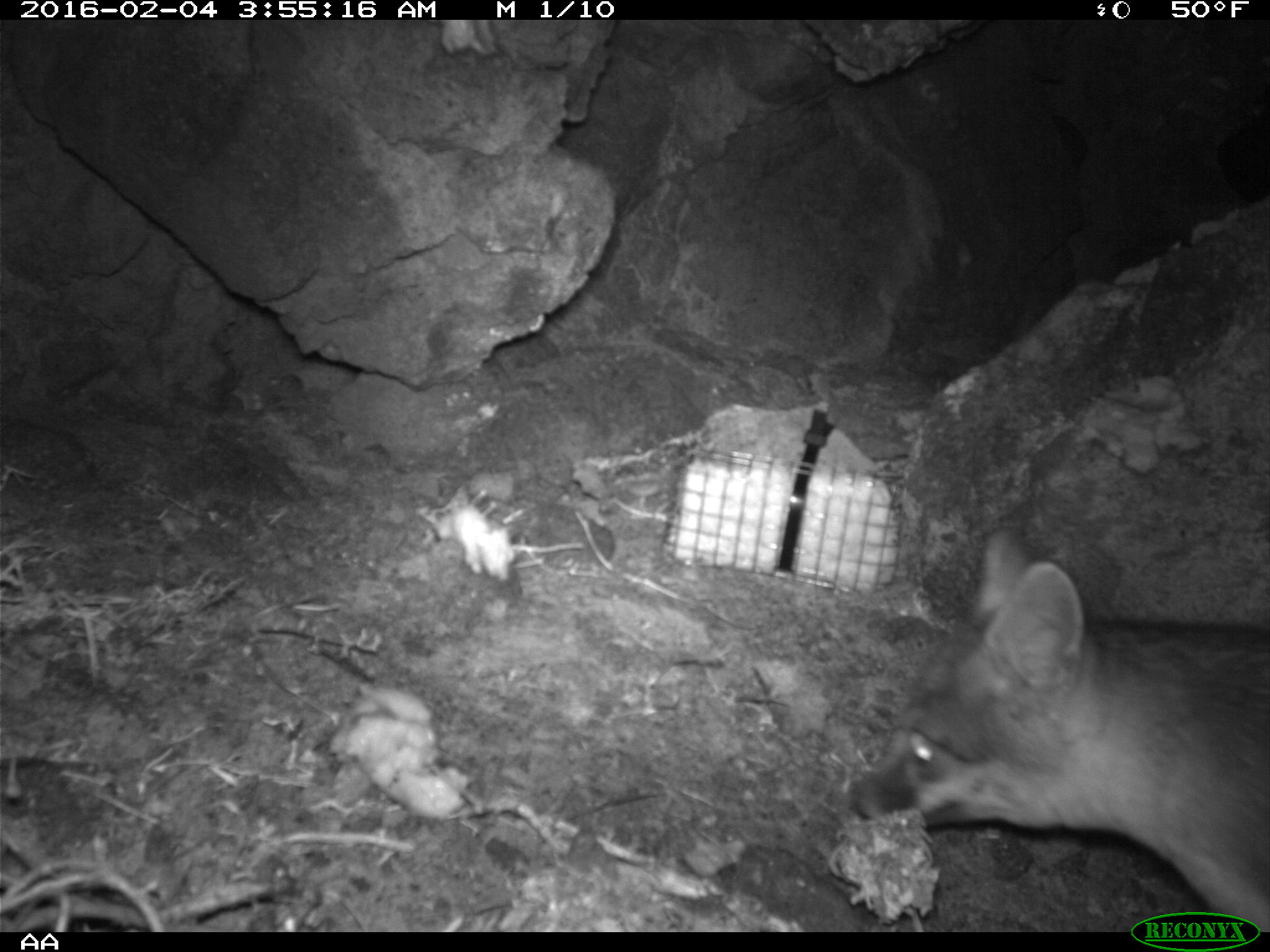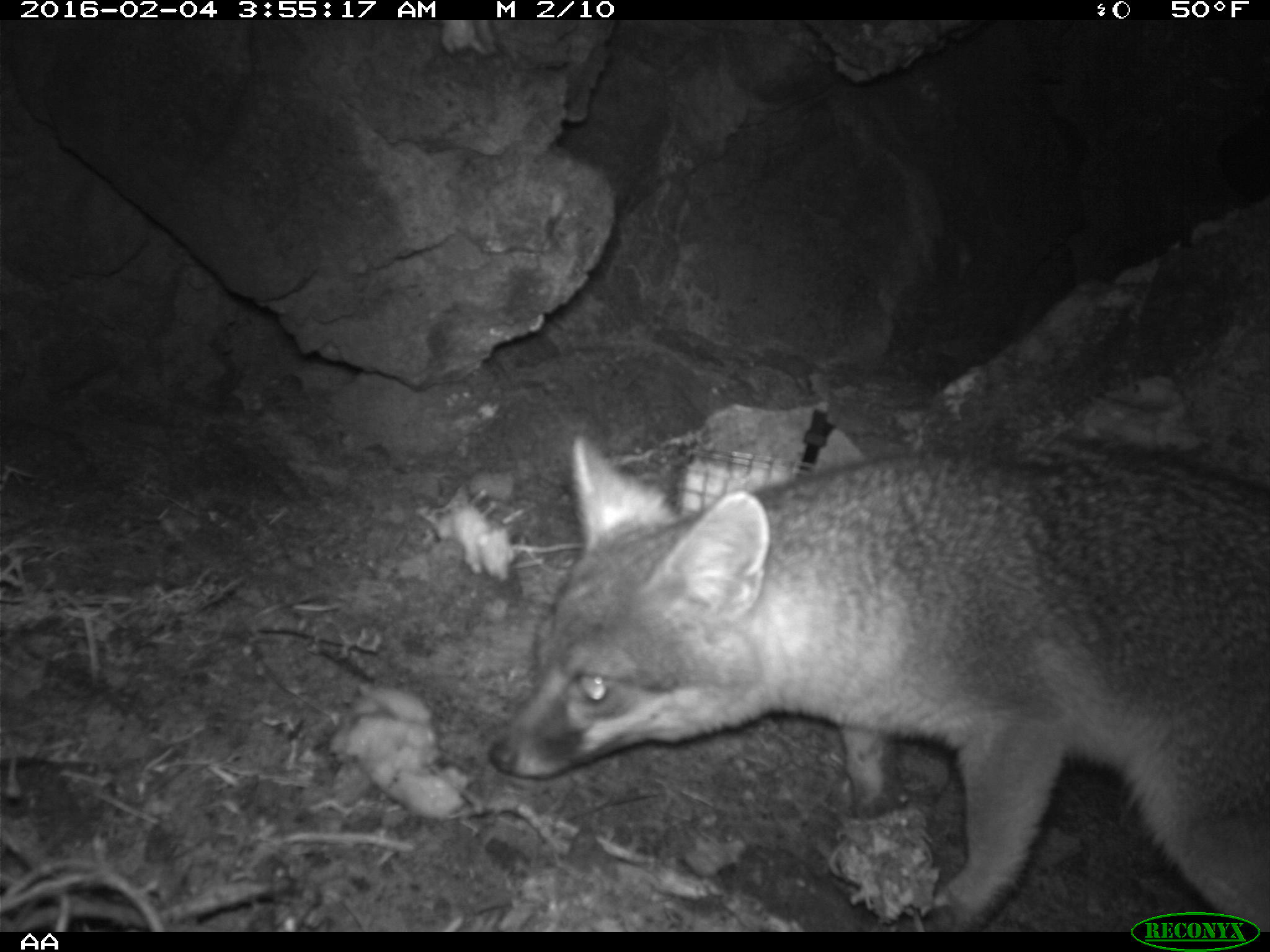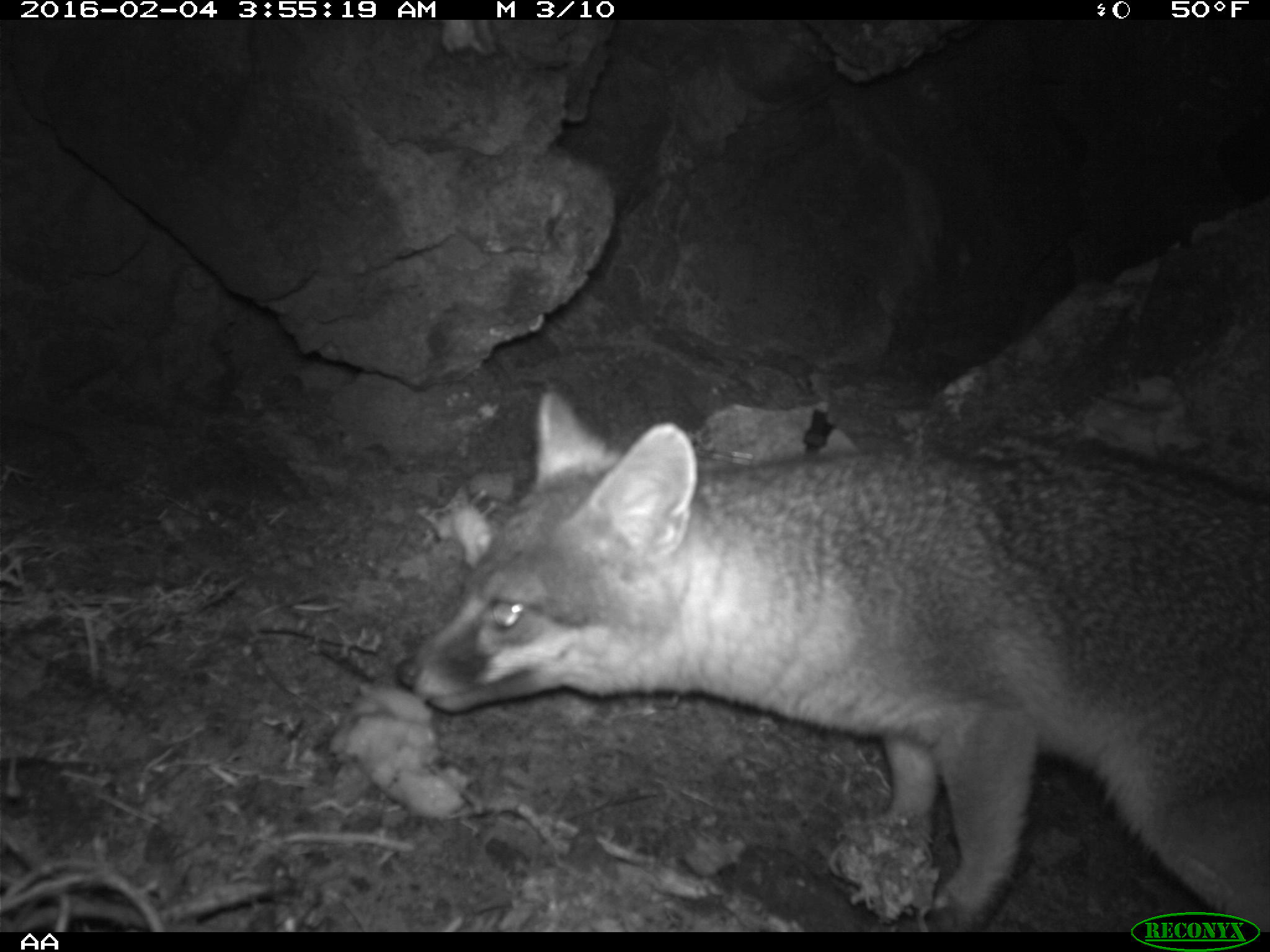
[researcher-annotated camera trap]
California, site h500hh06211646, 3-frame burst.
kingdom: Animalia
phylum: Chordata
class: Mammalia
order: Carnivora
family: Canidae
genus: Urocyon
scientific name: Urocyon littoralis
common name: island fox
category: fox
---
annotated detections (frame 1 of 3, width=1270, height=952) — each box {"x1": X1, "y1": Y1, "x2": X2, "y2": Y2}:
fox: {"x1": 853, "y1": 523, "x2": 1269, "y2": 931}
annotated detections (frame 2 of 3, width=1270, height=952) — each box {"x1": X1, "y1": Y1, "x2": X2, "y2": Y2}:
fox: {"x1": 487, "y1": 433, "x2": 1269, "y2": 932}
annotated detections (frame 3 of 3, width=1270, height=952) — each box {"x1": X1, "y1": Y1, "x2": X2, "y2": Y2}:
fox: {"x1": 390, "y1": 386, "x2": 1269, "y2": 932}